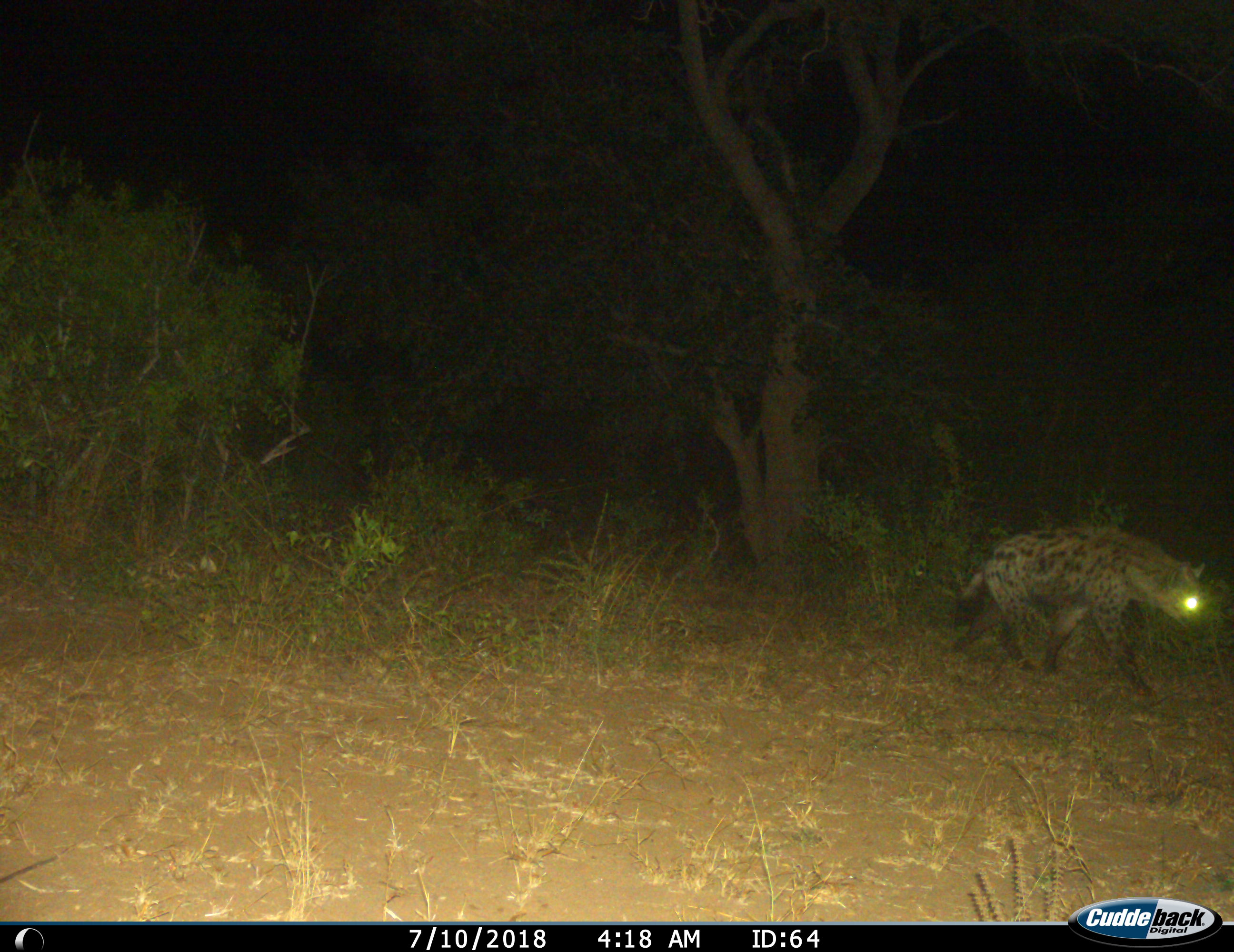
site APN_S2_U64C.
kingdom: Animalia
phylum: Chordata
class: Mammalia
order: Carnivora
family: Hyaenidae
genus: Crocuta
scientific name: Crocuta crocuta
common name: spotted hyena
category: hyenaspotted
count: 1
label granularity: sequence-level